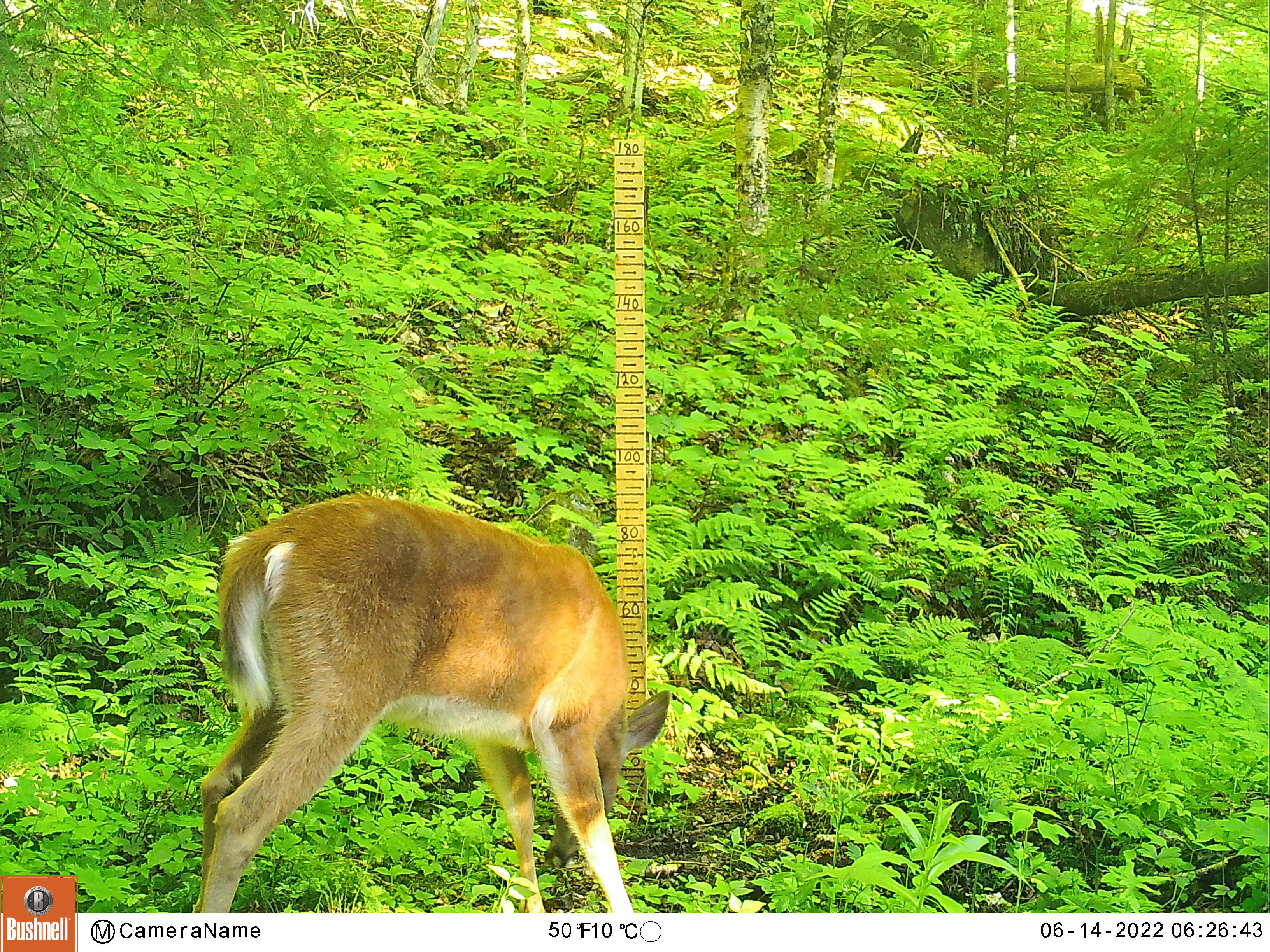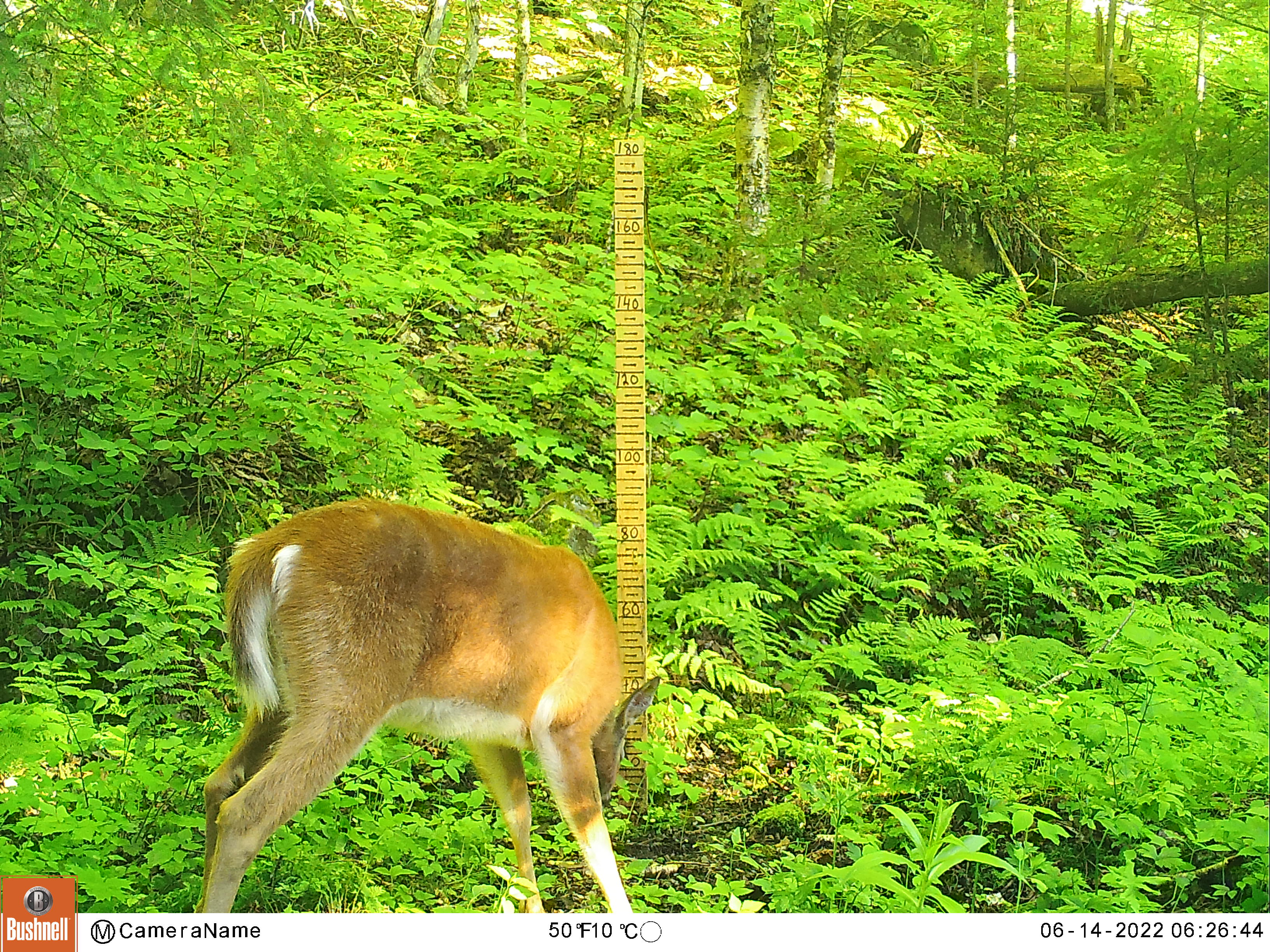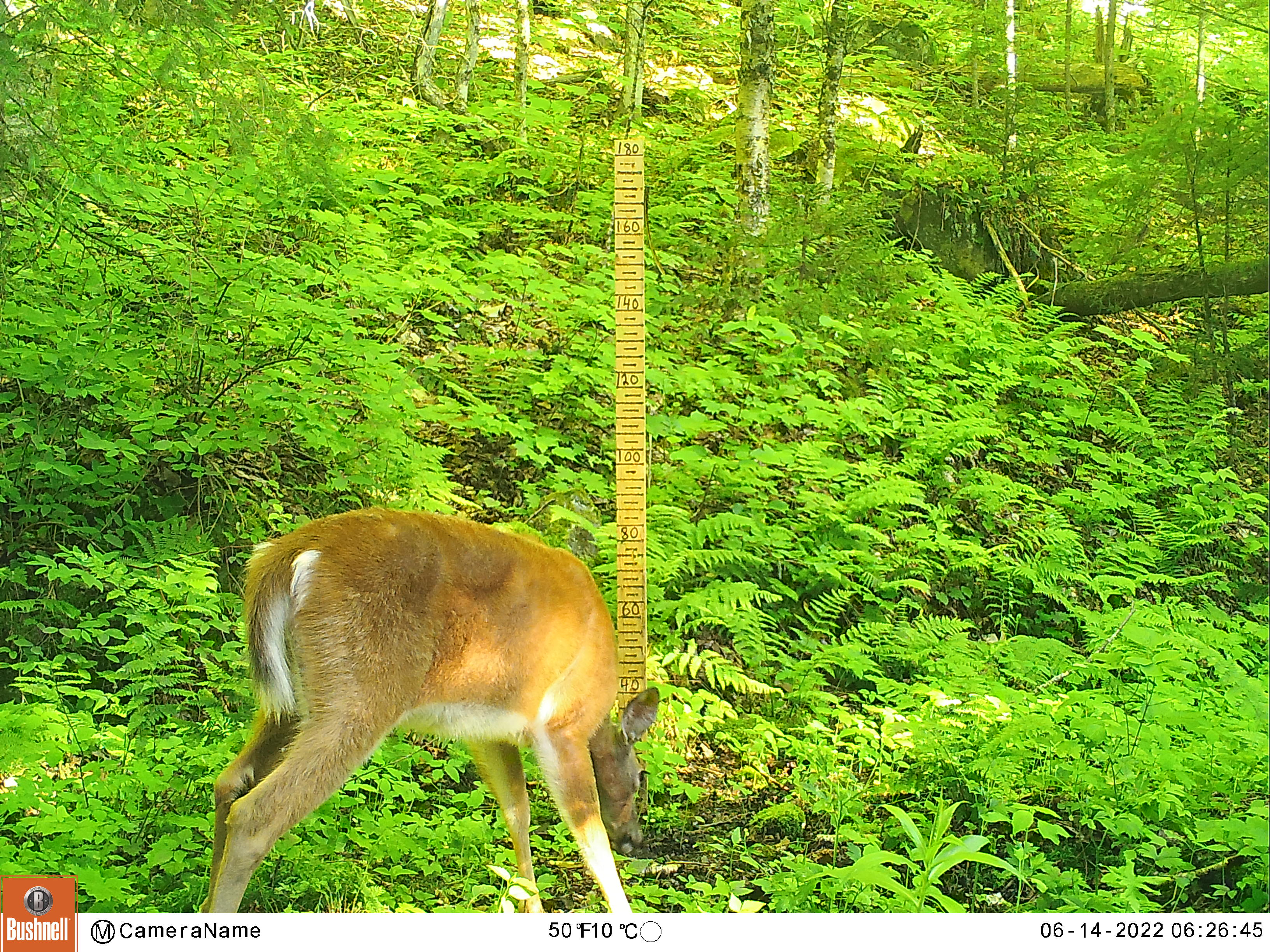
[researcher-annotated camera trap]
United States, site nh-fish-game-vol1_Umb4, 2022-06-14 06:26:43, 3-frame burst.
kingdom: Animalia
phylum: Chordata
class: Mammalia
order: Artiodactyla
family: Cervidae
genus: Odocoileus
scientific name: Odocoileus virginianus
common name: white-tailed deer